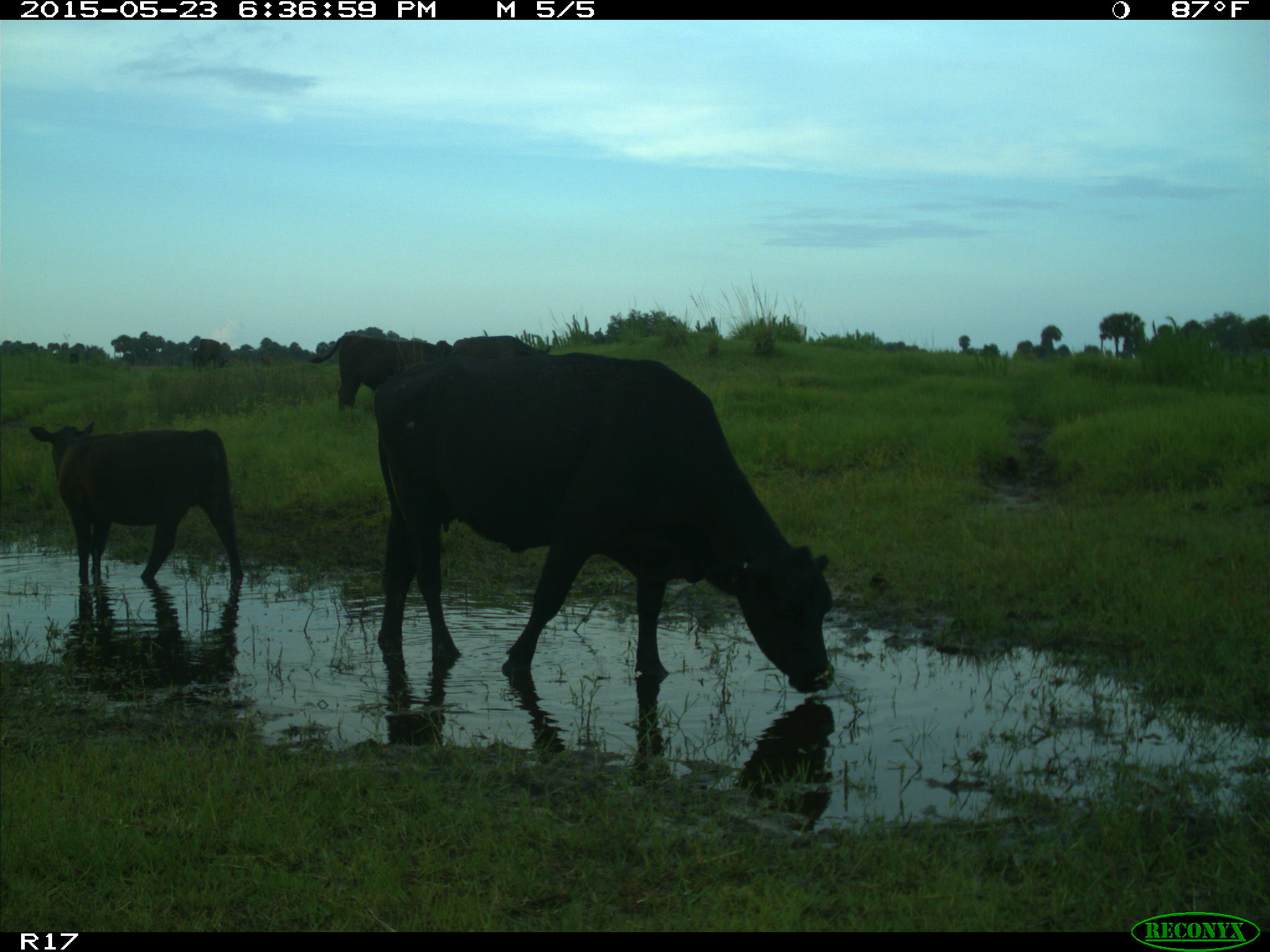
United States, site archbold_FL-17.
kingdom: Animalia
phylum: Chordata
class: Mammalia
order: Artiodactyla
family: Bovidae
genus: Bos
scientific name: Bos taurus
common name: domestic cow